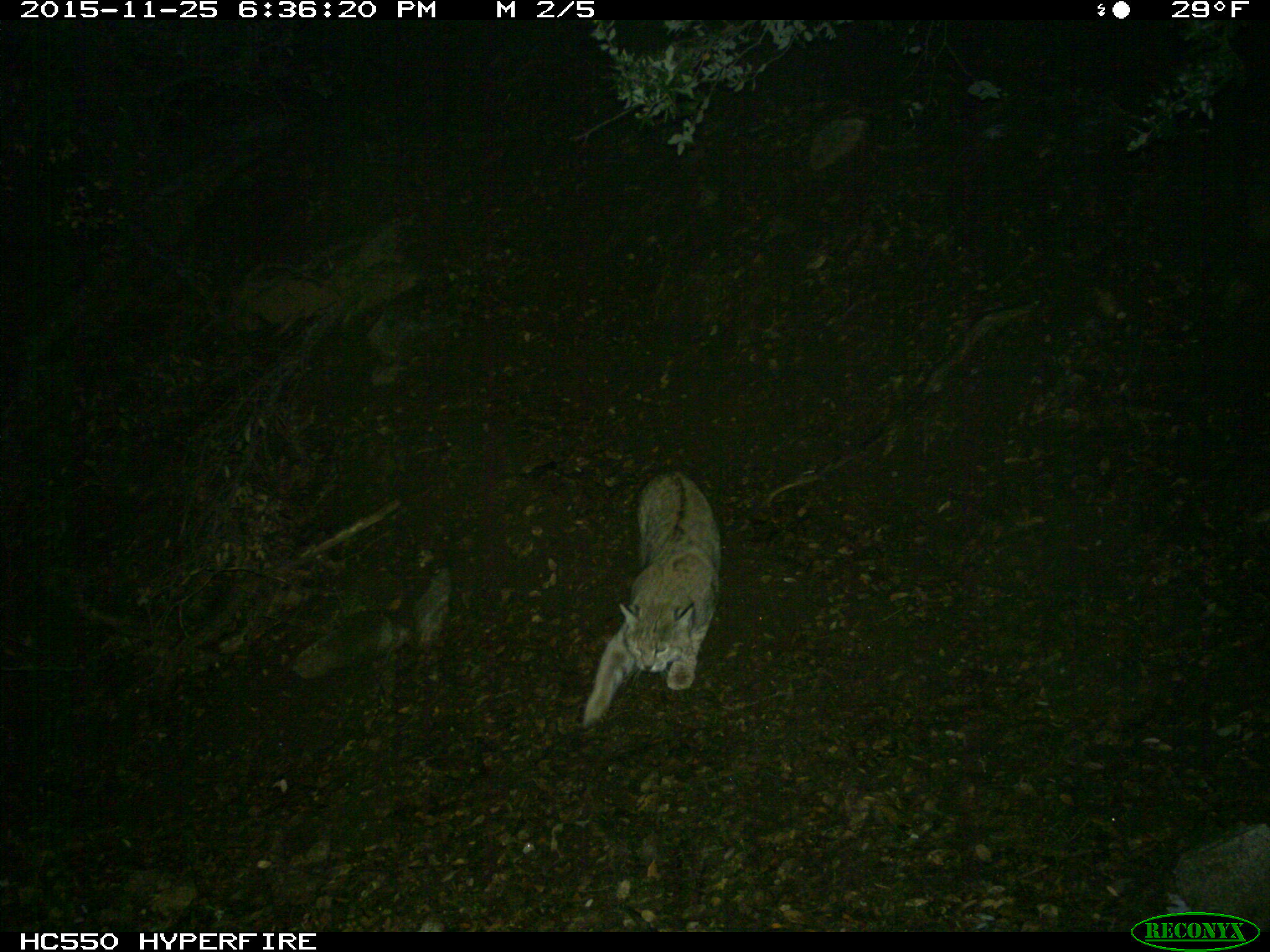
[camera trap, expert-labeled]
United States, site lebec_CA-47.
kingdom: Animalia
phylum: Chordata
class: Mammalia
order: Carnivora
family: Felidae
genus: Lynx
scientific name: Lynx rufus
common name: bobcat